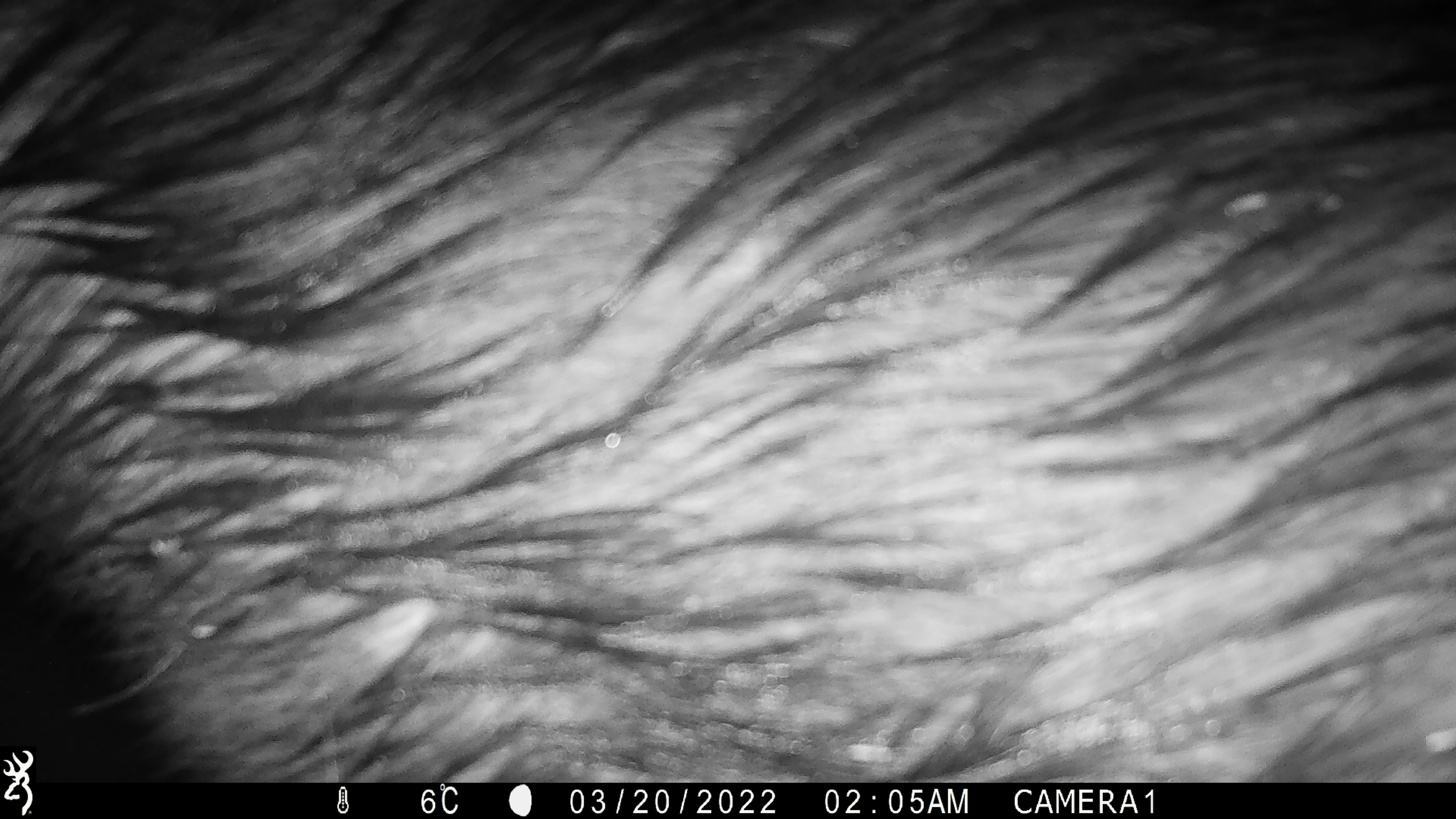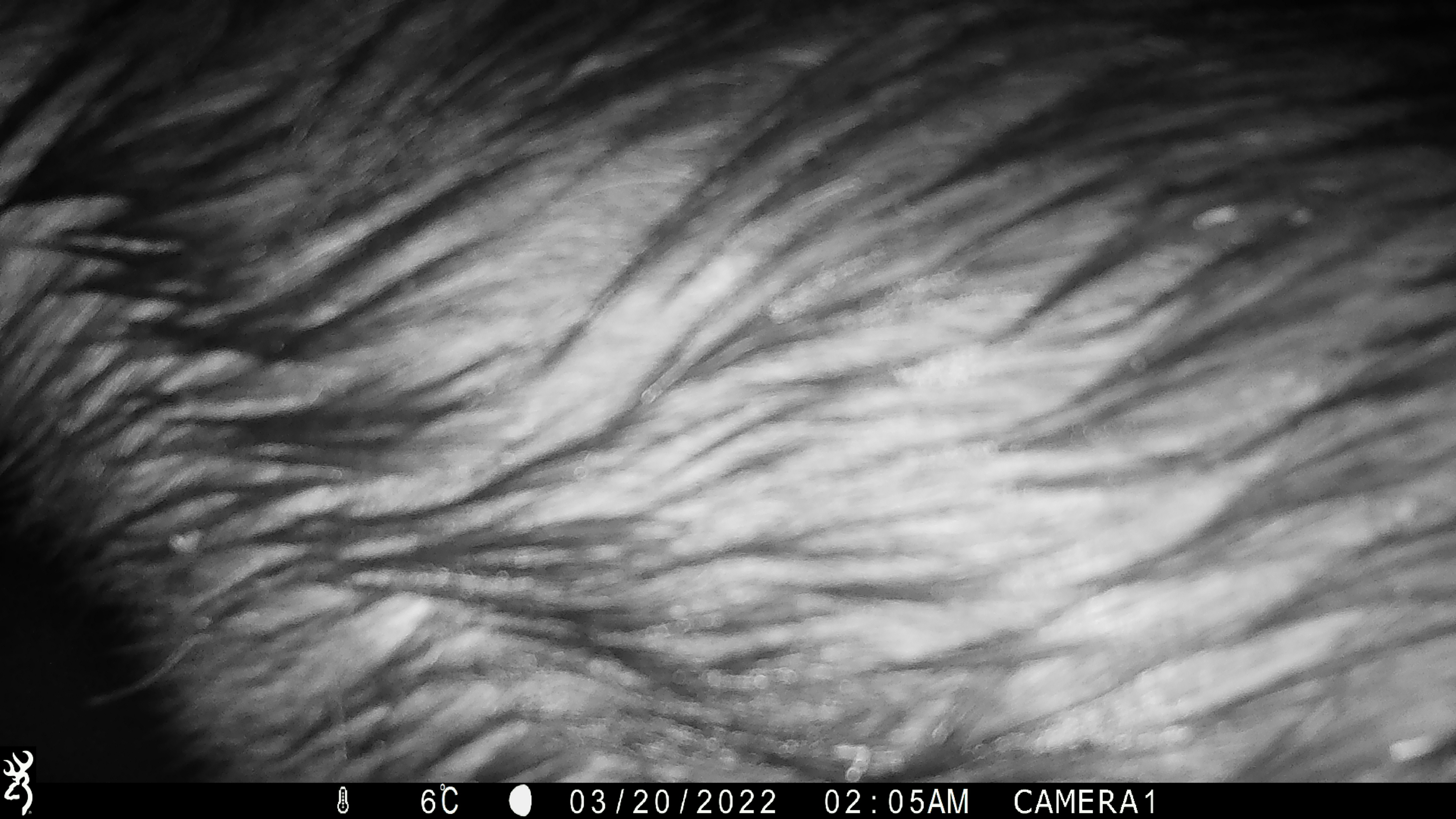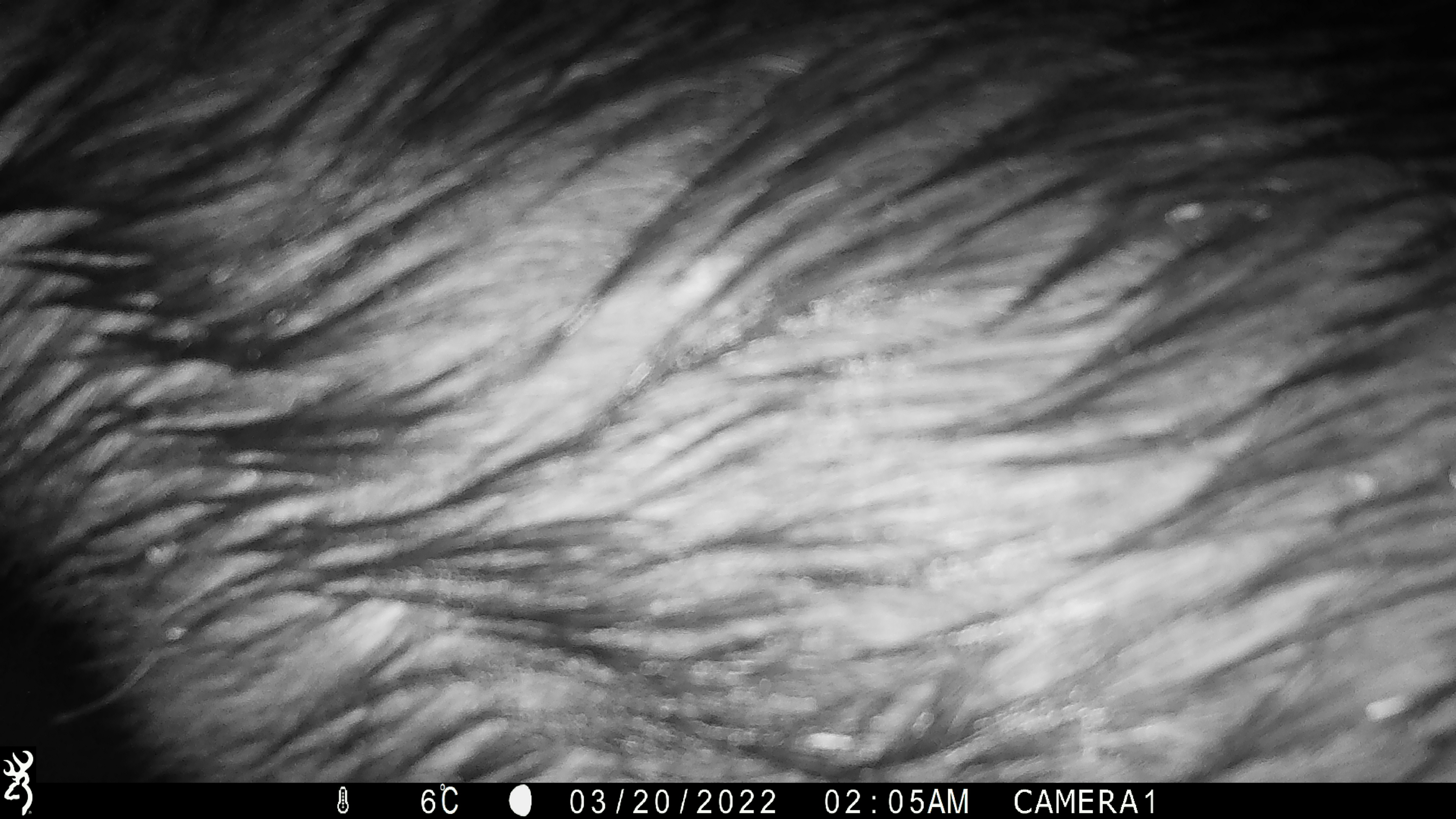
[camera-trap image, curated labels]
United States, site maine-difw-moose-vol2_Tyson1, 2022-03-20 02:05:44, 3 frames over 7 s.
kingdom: Animalia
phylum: Chordata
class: Mammalia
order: Artiodactyla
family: Cervidae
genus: Alces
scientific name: Alces alces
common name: moose